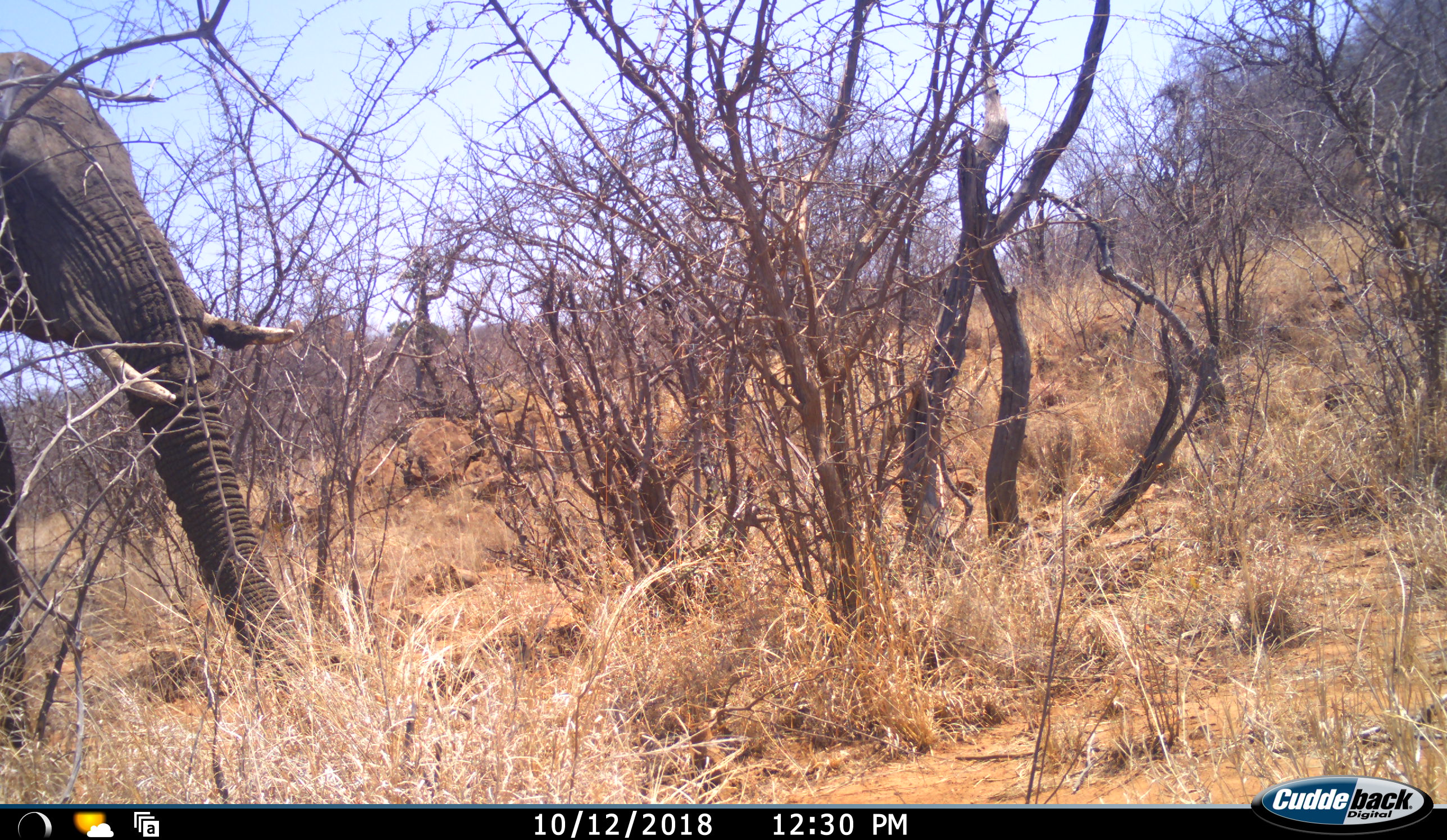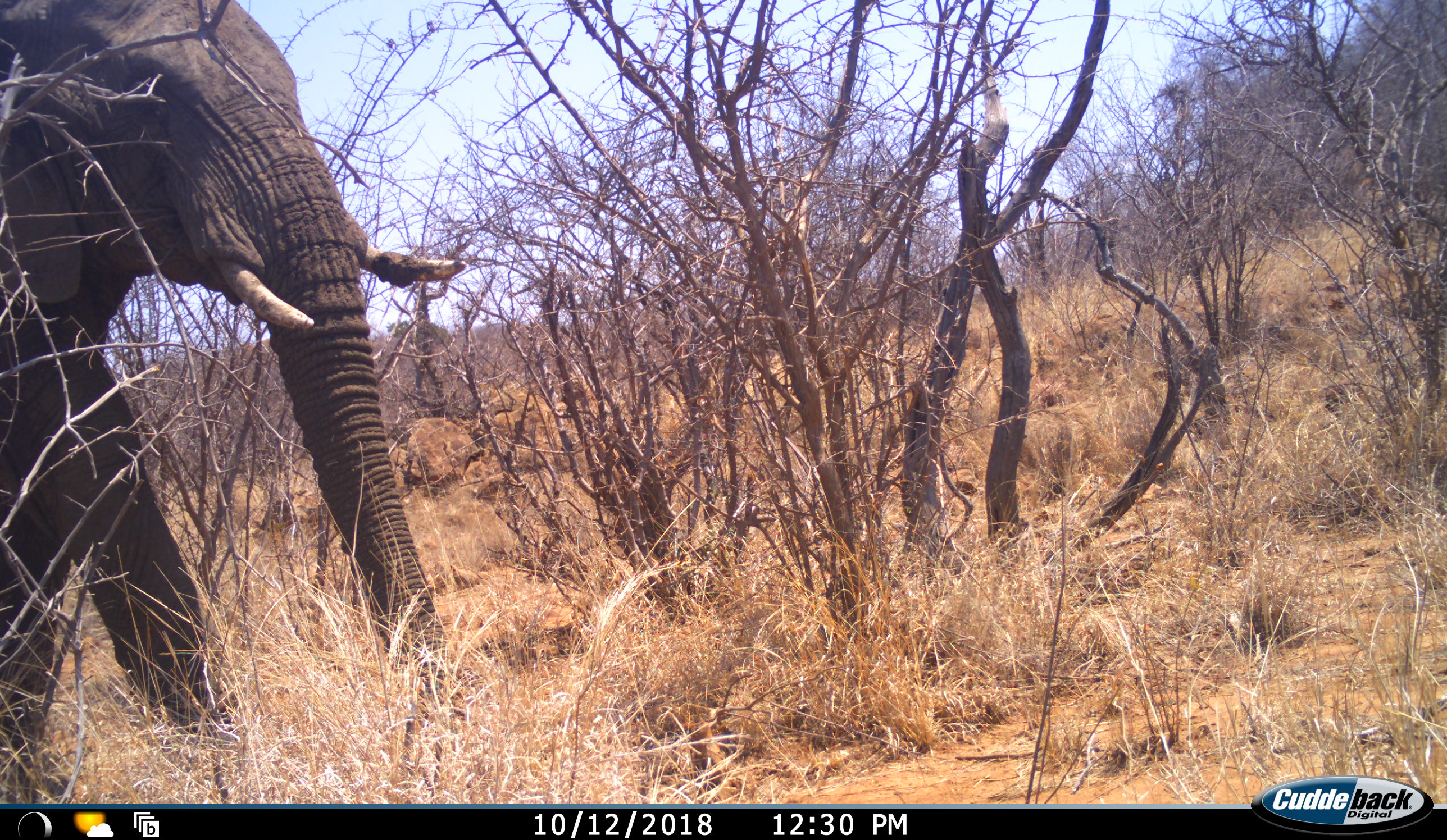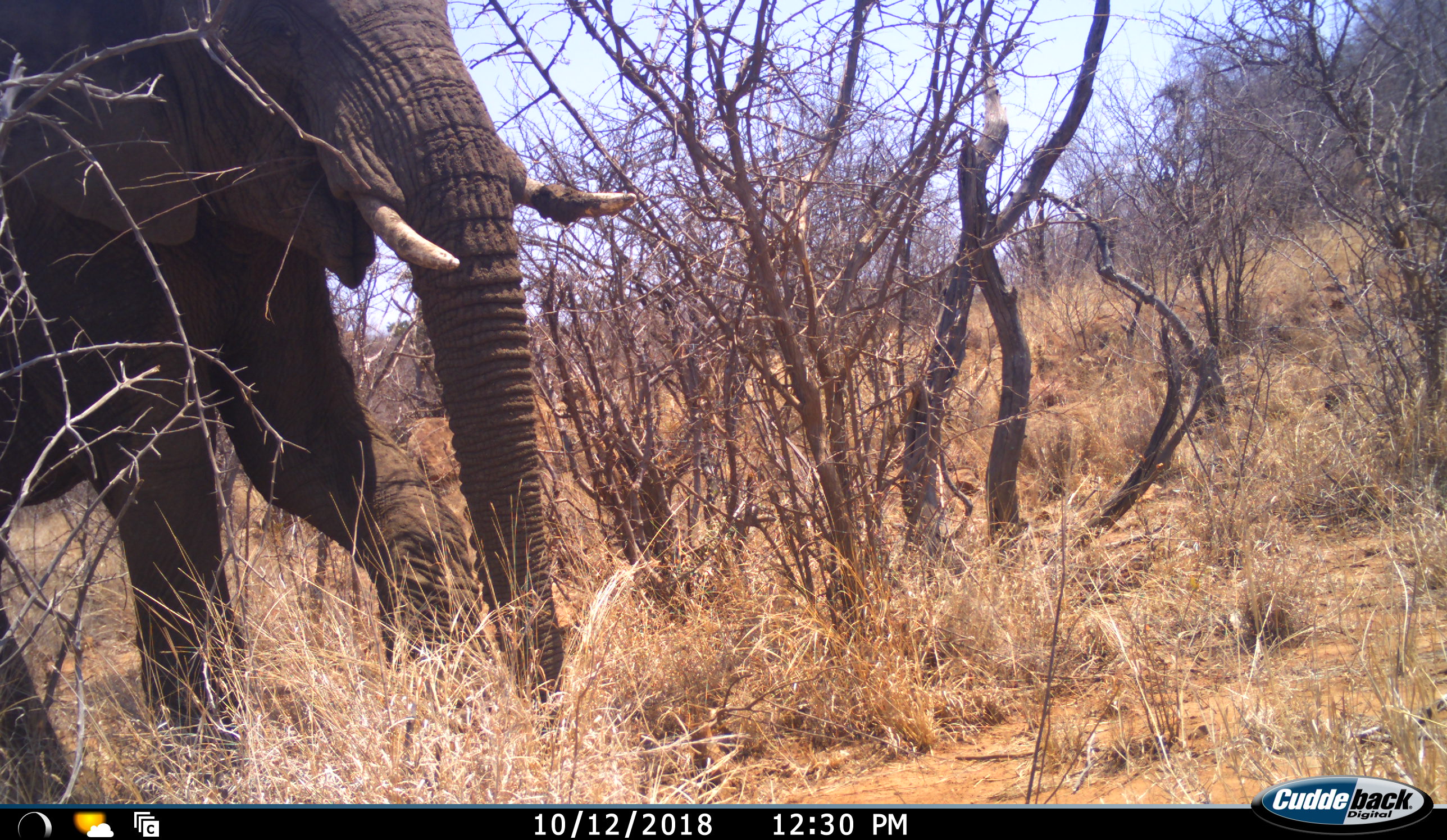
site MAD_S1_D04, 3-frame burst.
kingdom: Animalia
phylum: Chordata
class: Mammalia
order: Proboscidea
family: Elephantidae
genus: Loxodonta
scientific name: Loxodonta africana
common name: african bush elephant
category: elephant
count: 1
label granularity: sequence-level